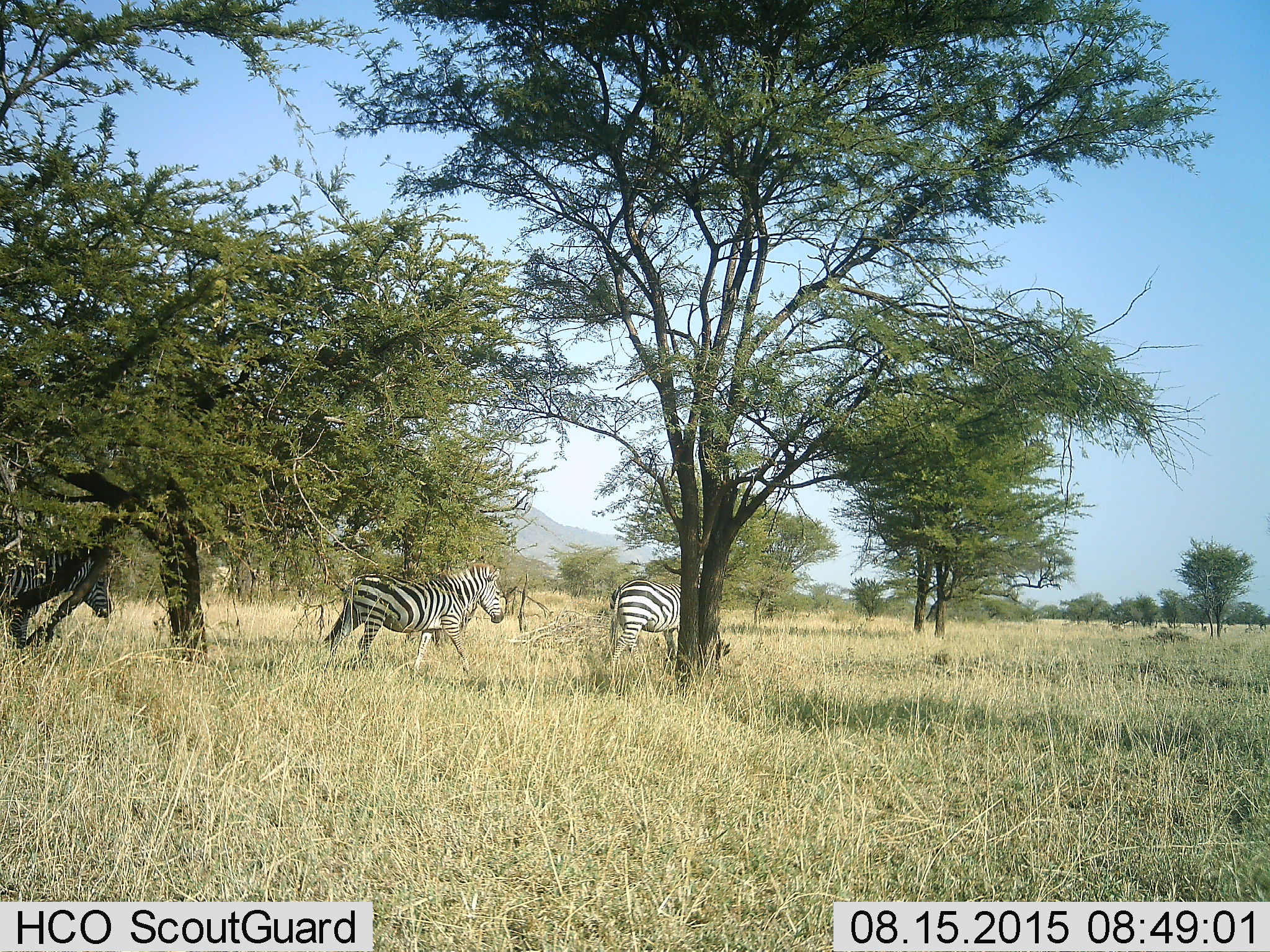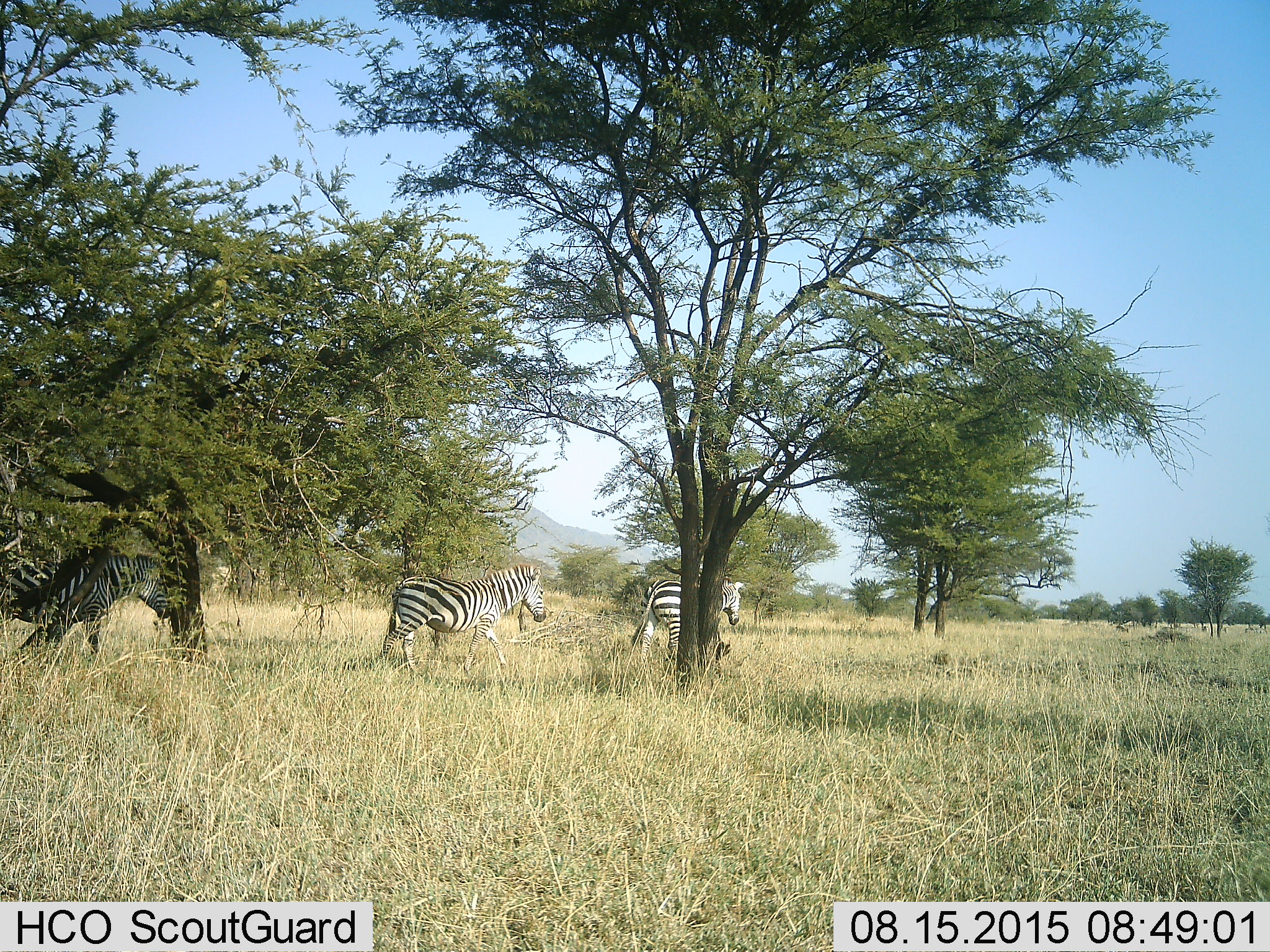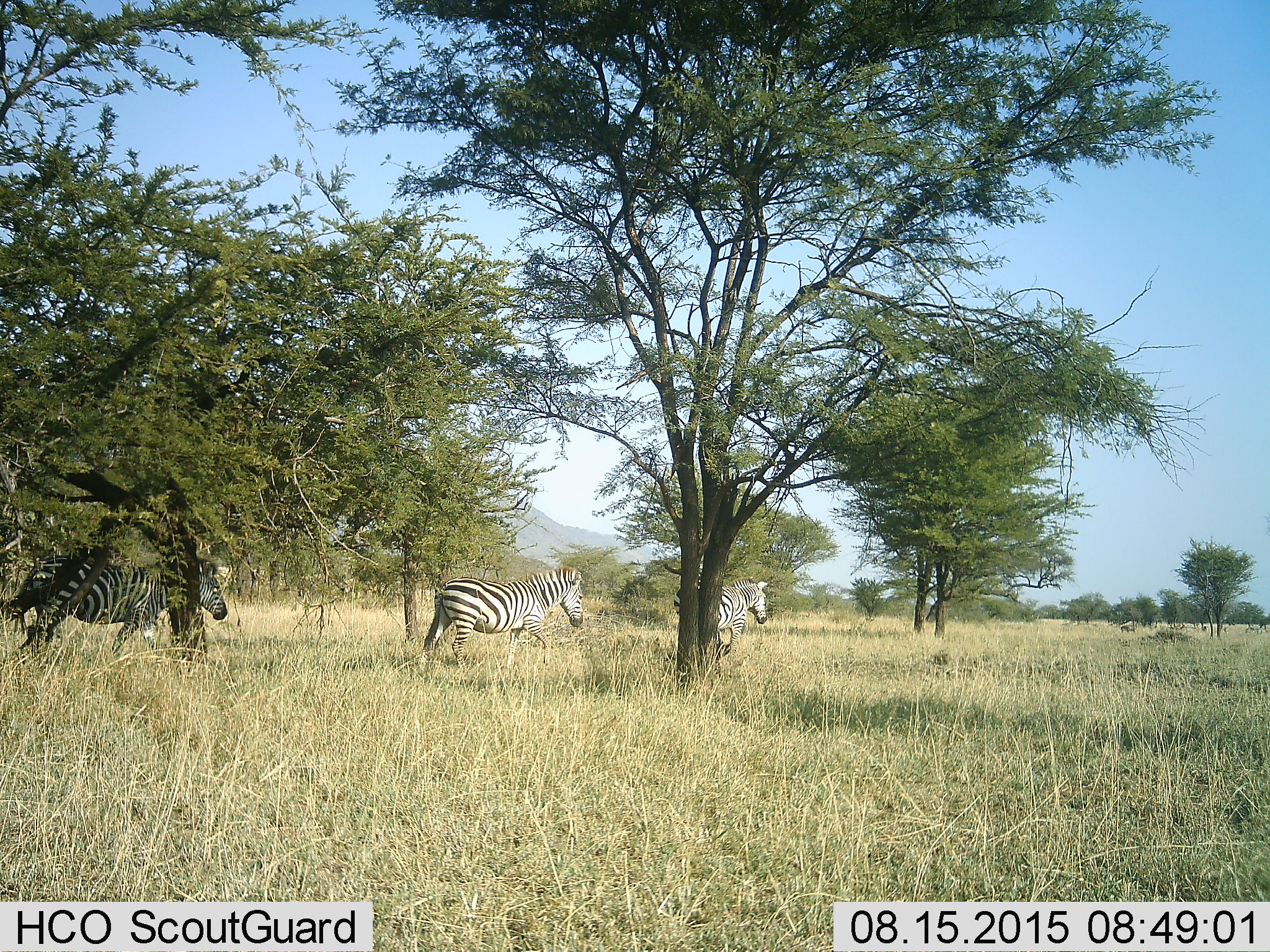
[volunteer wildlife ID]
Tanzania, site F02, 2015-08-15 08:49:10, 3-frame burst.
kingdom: Animalia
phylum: Chordata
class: Mammalia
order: Perissodactyla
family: Equidae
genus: Equus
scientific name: Equus quagga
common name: plains zebra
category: zebra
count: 3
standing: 12%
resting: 0%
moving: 100%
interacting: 0%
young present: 0%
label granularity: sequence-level